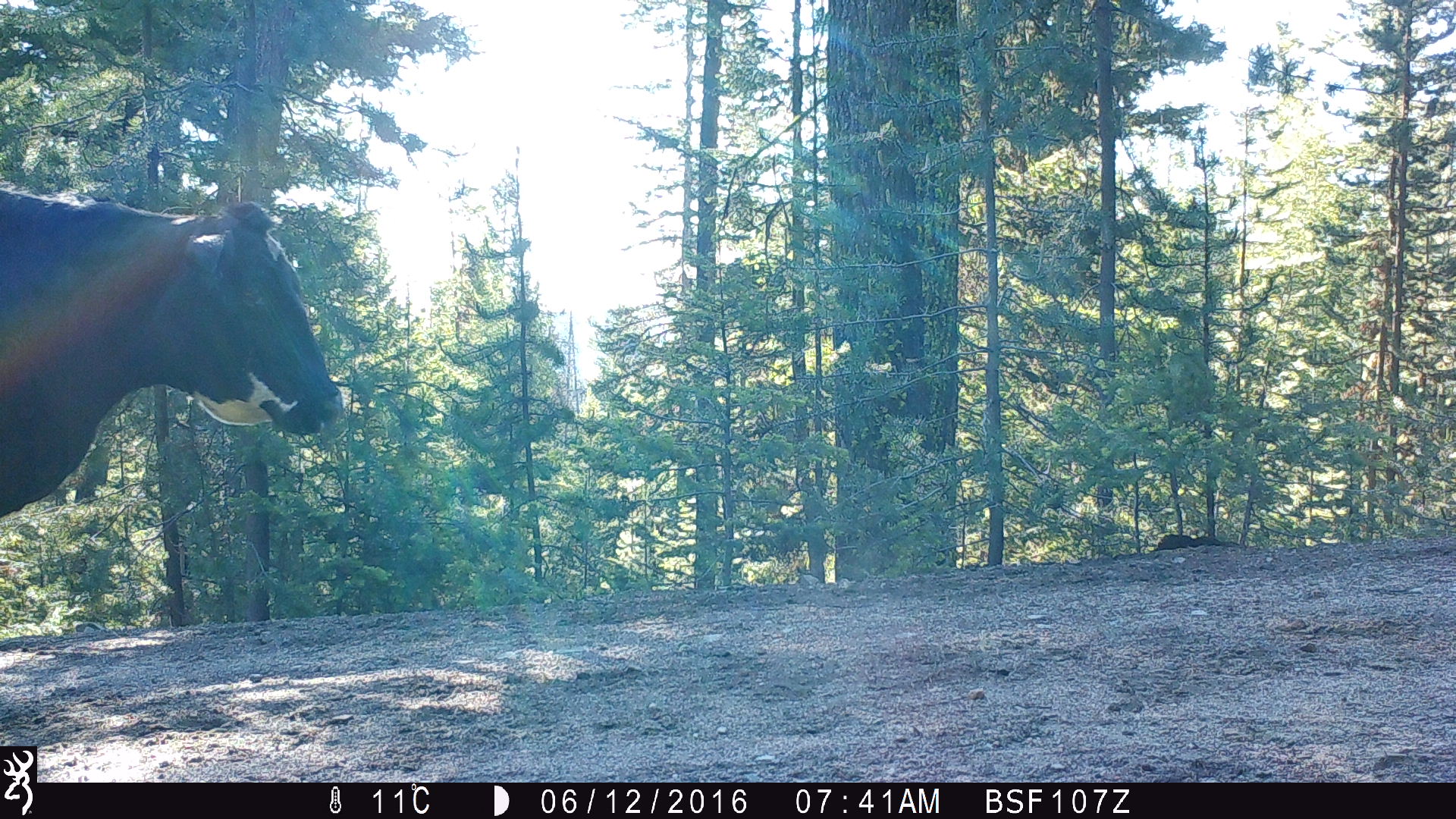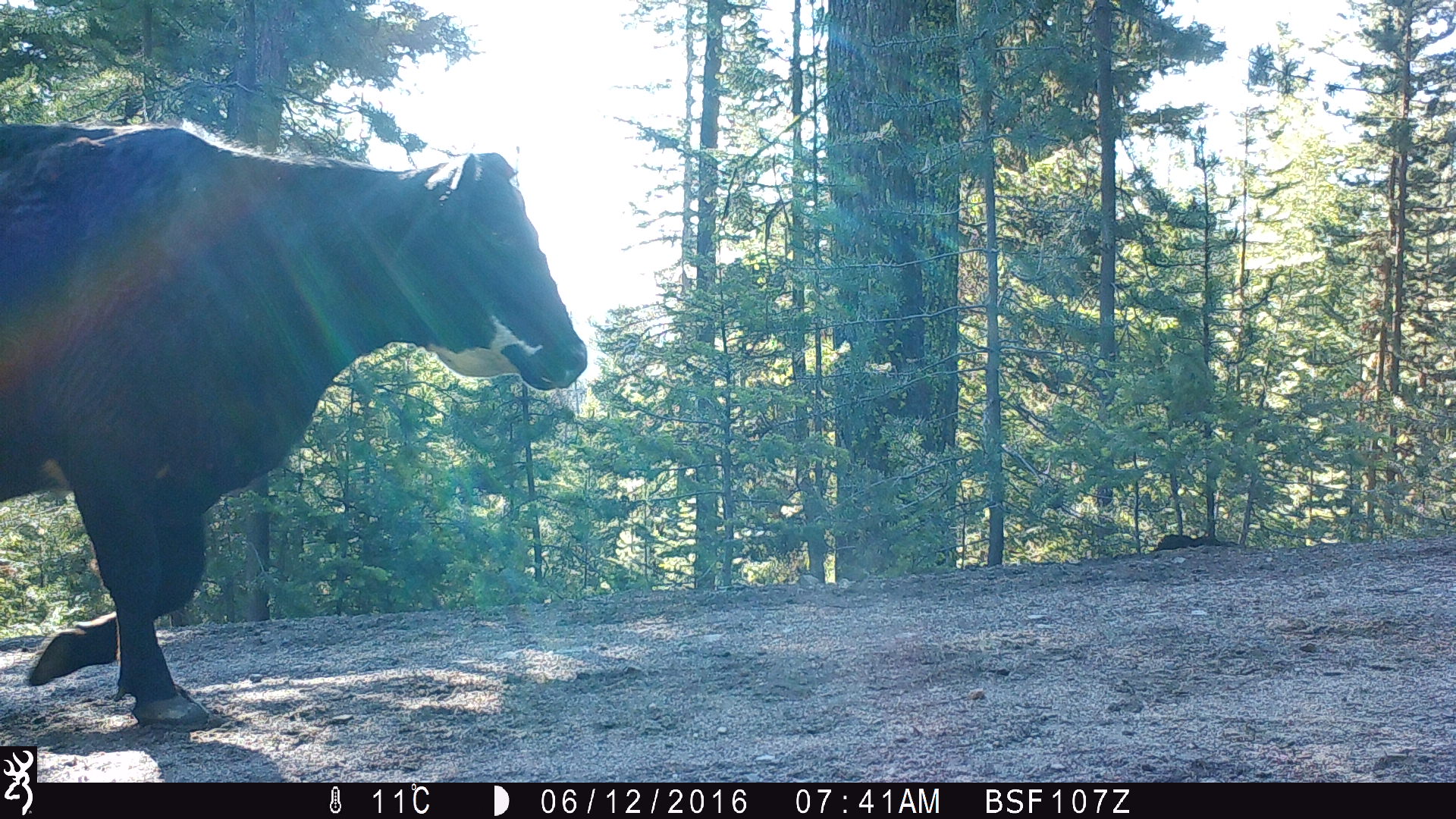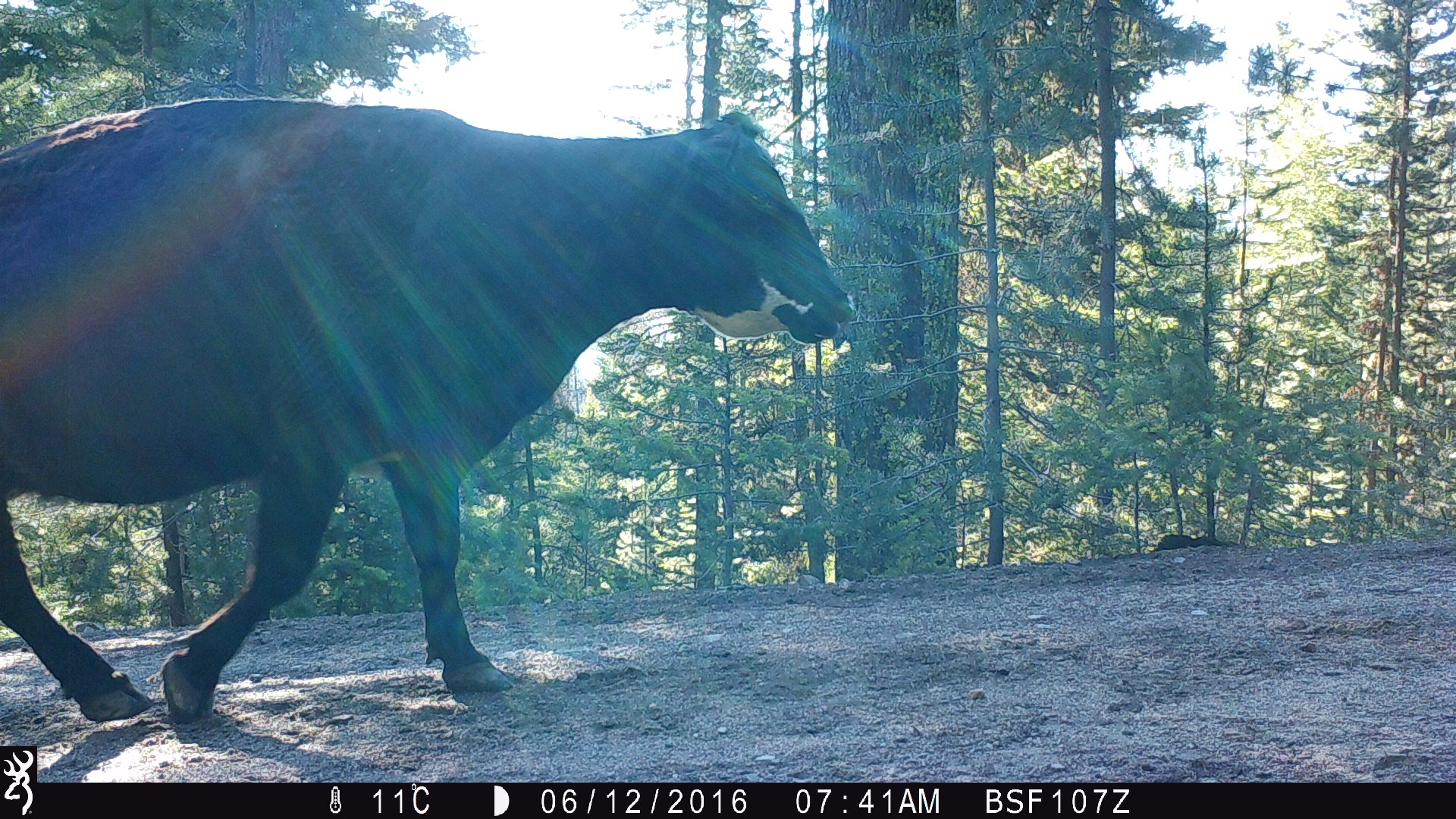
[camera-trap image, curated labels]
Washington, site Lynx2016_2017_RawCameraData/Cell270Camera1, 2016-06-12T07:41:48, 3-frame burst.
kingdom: Animalia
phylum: Chordata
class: Mammalia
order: Artiodactyla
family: Bovidae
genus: Bos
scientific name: Bos taurus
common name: domestic cattle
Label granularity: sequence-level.